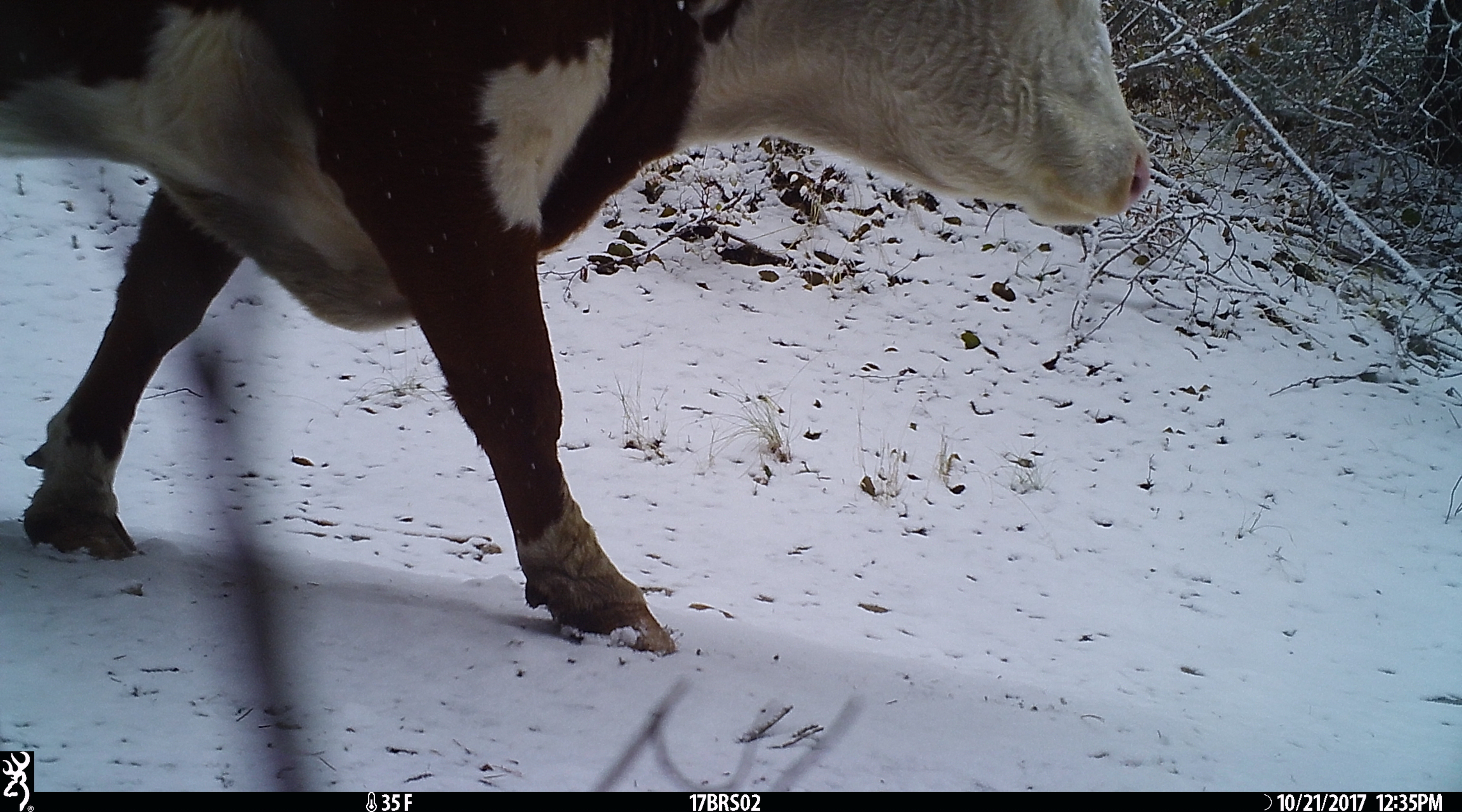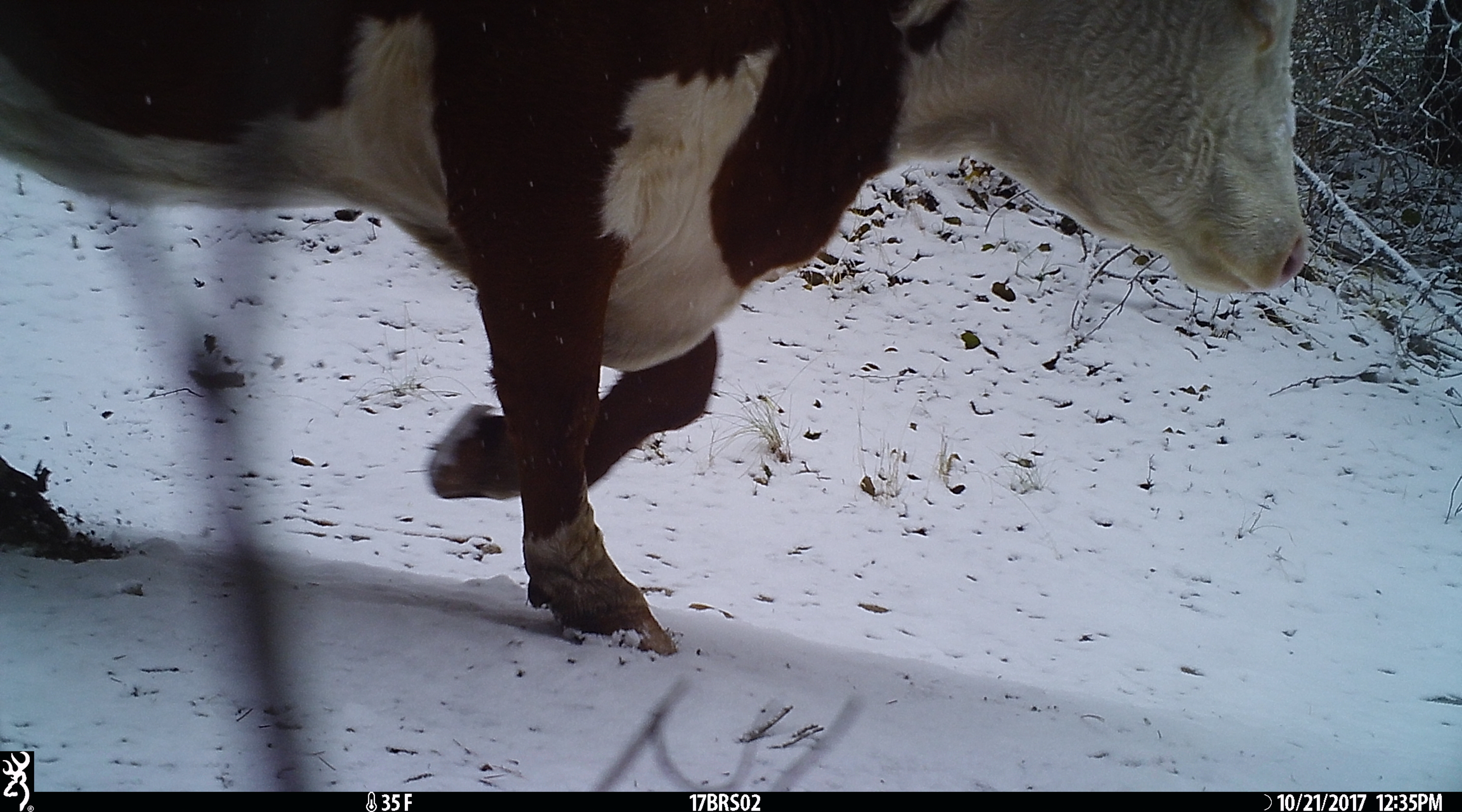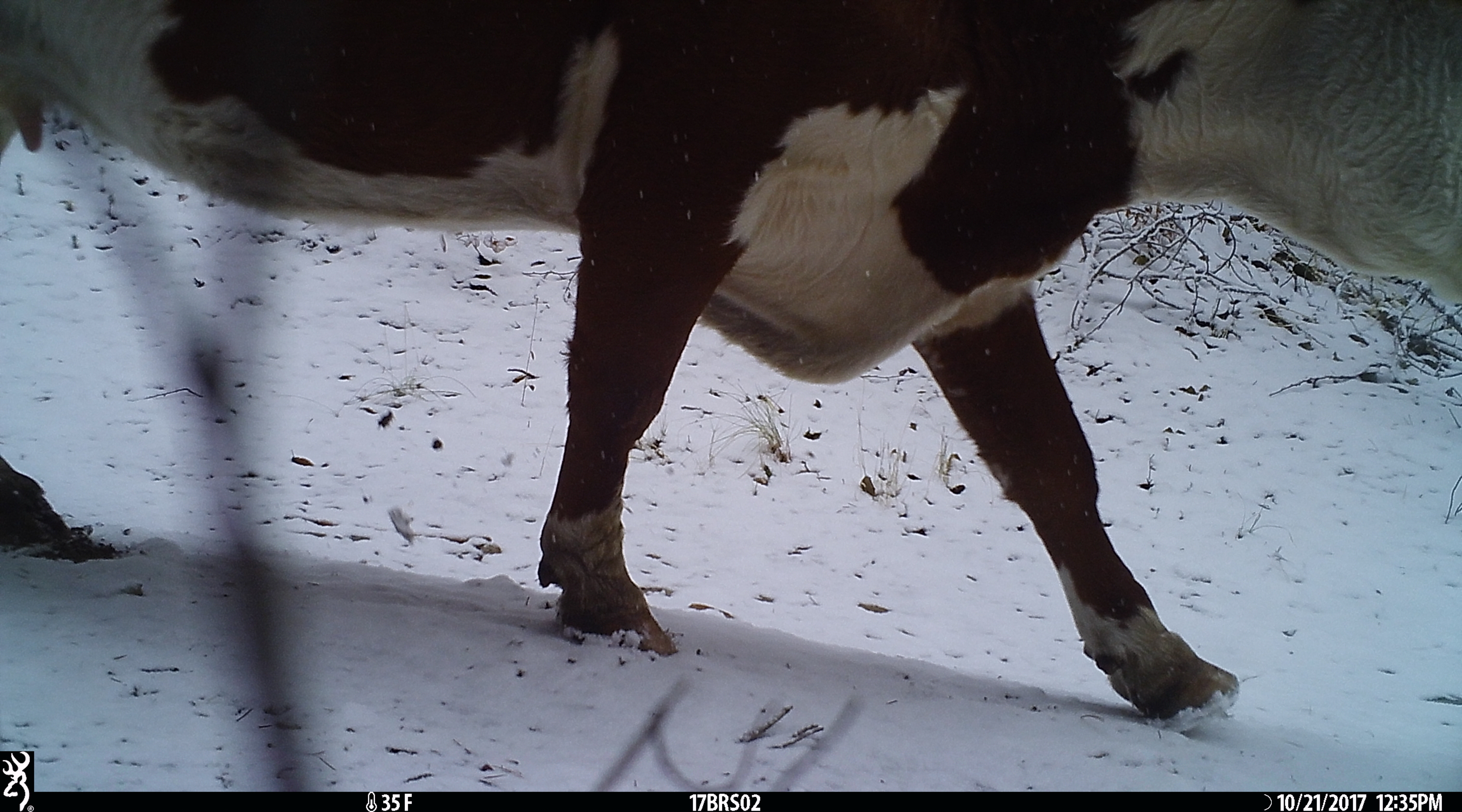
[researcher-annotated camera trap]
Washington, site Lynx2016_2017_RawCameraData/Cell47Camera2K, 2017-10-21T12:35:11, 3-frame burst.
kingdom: Animalia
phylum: Chordata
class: Mammalia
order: Artiodactyla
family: Bovidae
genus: Bos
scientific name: Bos taurus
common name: domestic cattle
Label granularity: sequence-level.